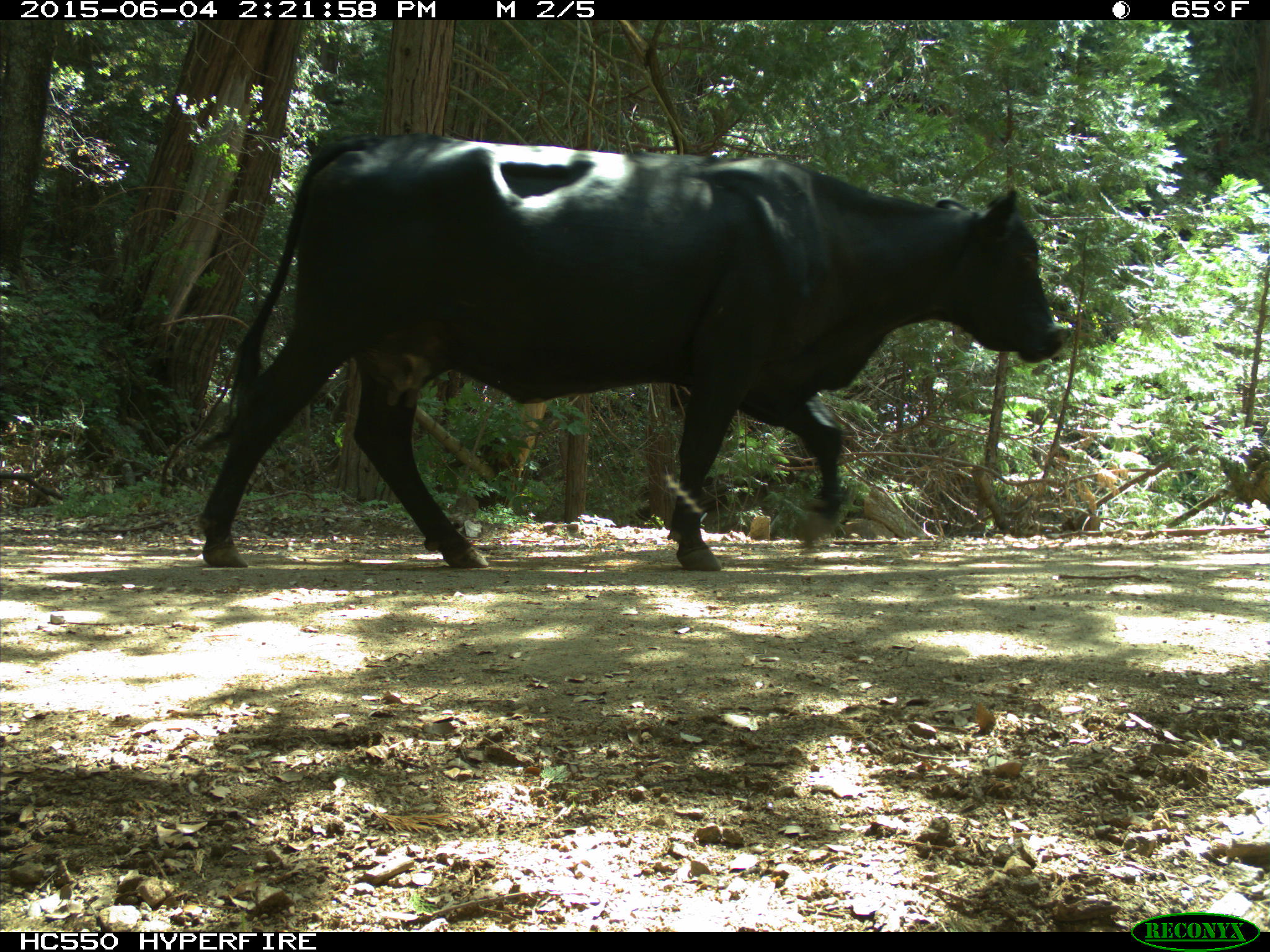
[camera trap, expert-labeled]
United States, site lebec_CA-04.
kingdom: Animalia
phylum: Chordata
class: Mammalia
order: Artiodactyla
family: Bovidae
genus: Bos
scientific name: Bos taurus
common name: domestic cow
Bos taurus (domestic cow).